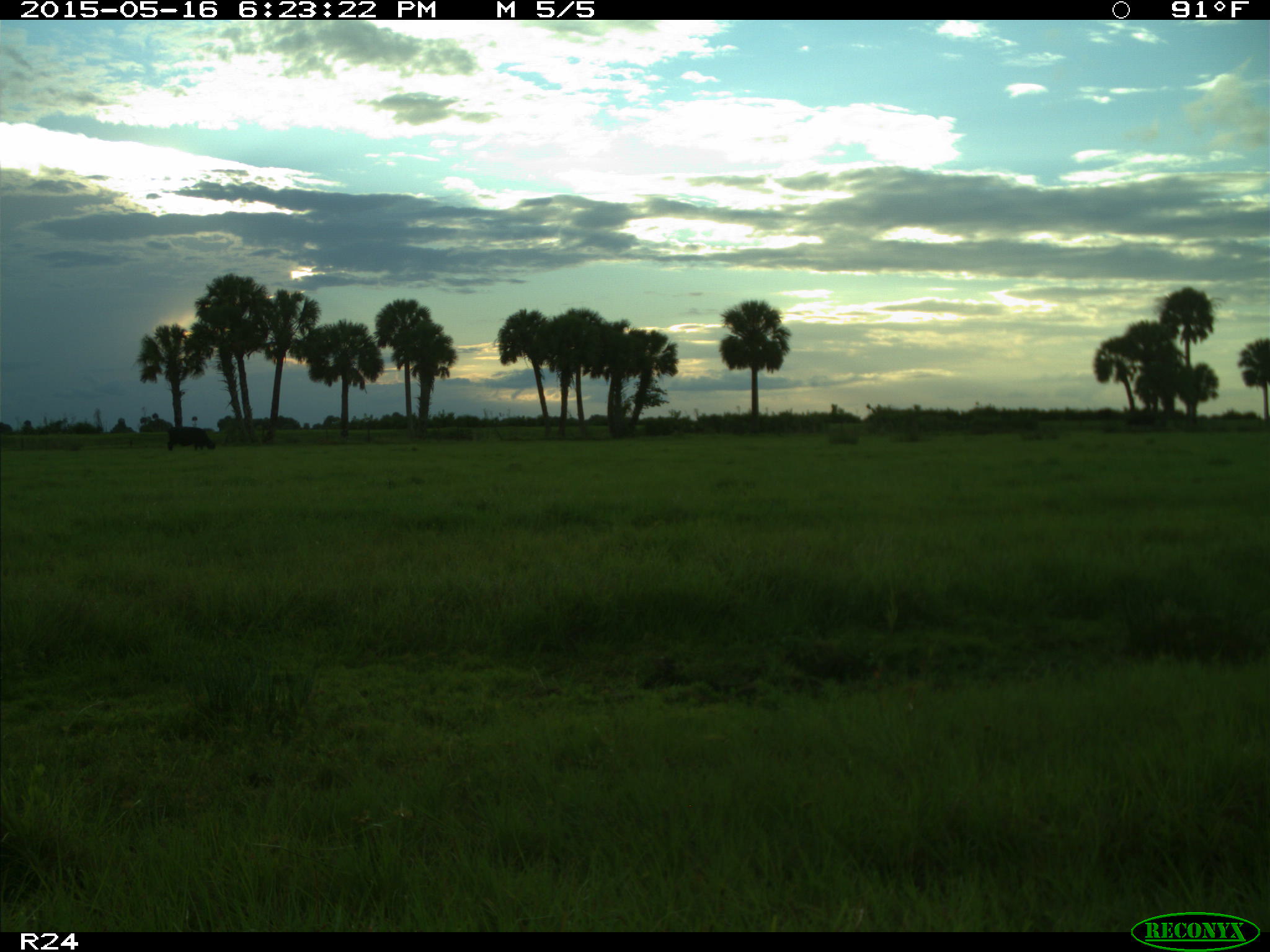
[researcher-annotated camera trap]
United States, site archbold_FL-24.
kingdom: Animalia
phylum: Chordata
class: Mammalia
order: Artiodactyla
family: Bovidae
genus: Bos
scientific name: Bos taurus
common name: domestic cow